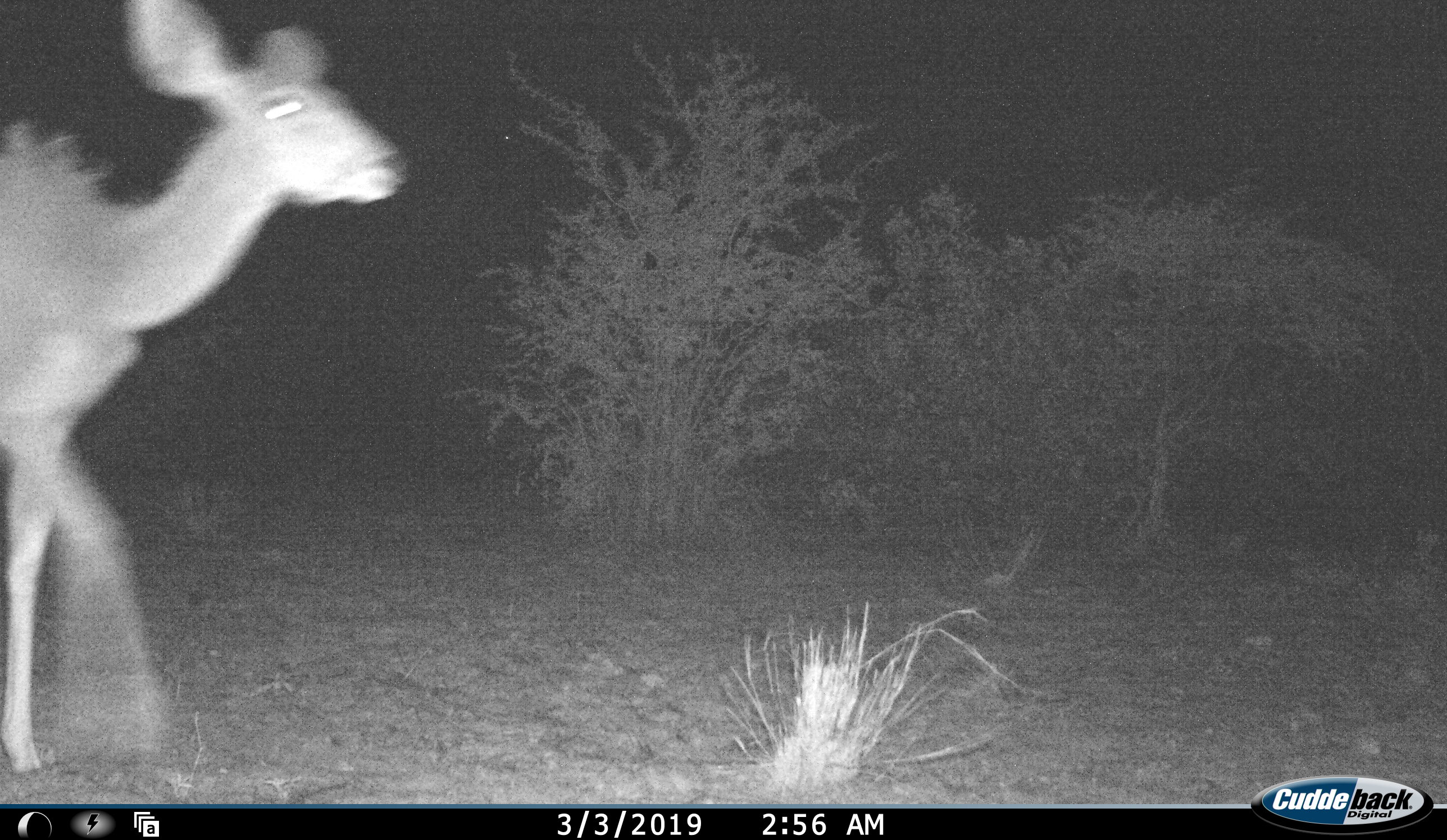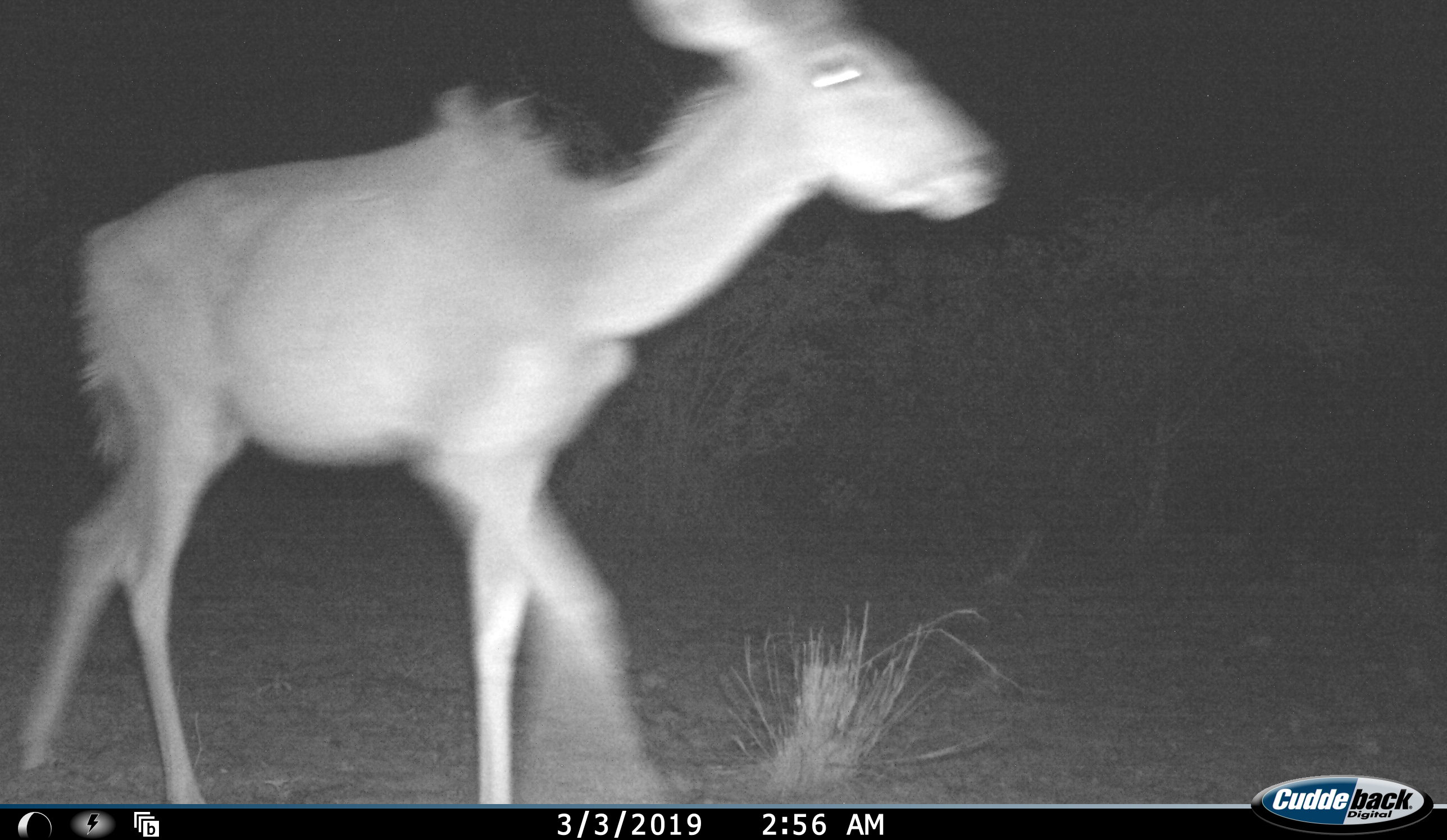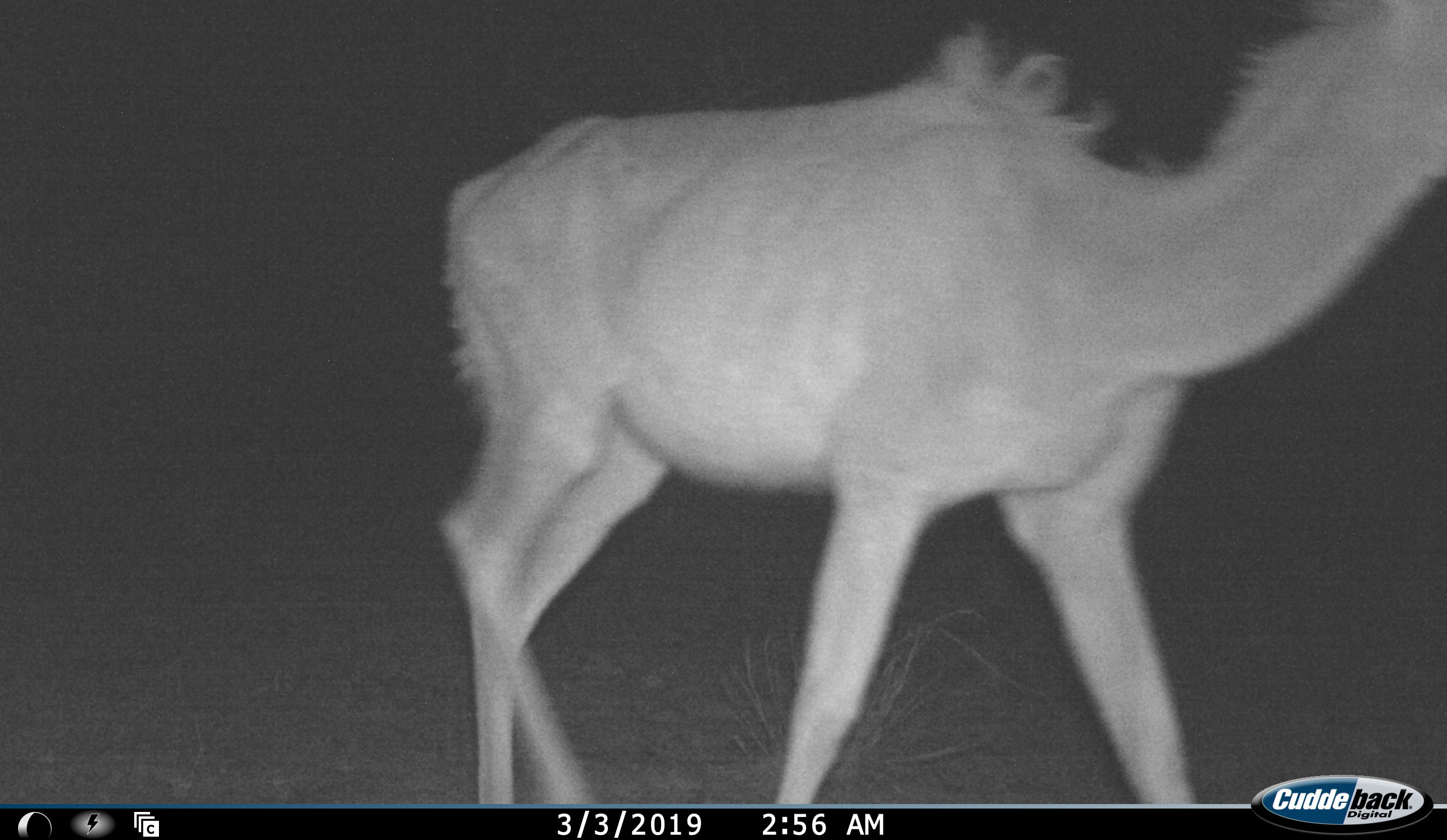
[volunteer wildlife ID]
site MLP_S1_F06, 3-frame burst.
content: unidentified animal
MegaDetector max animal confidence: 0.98